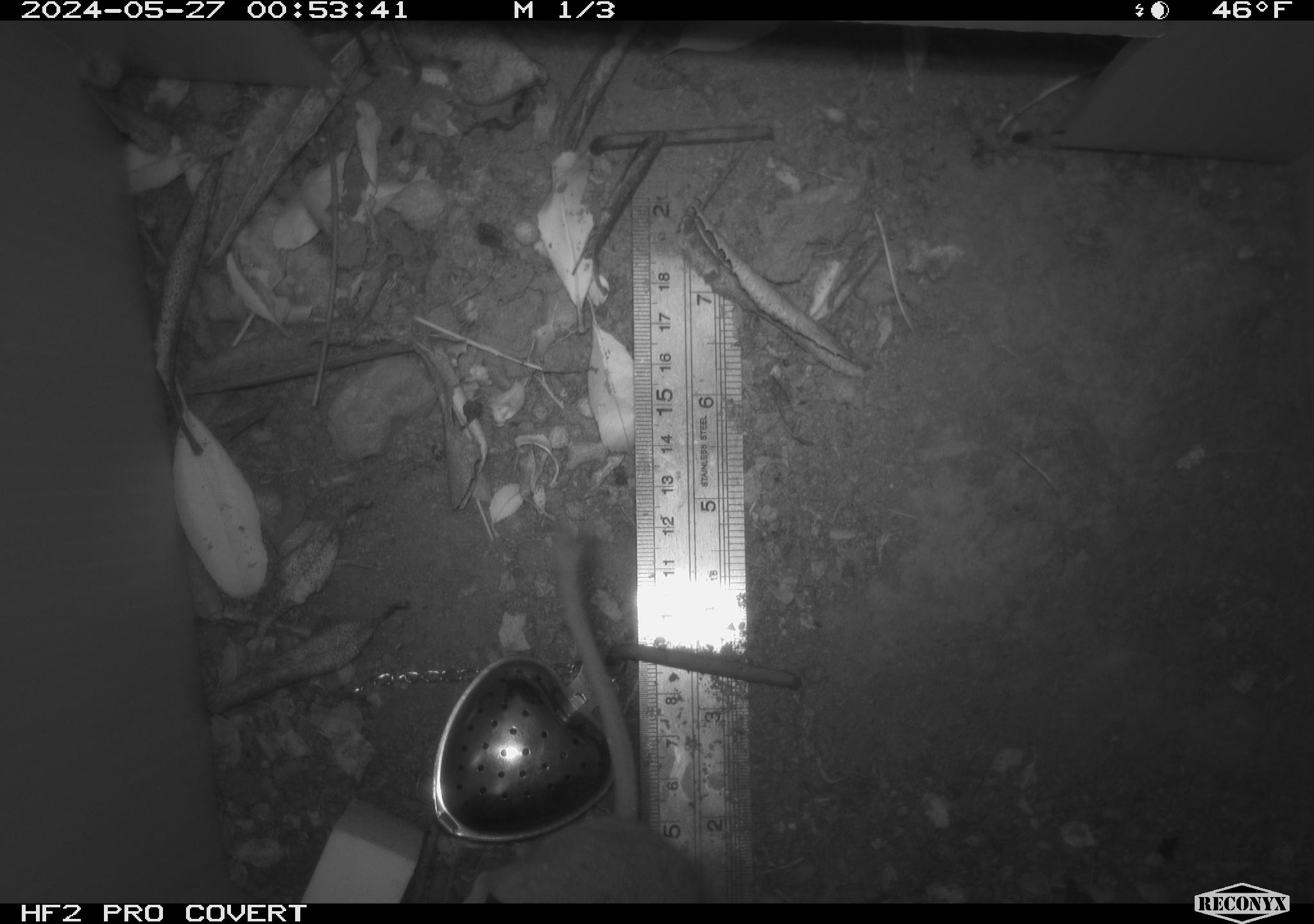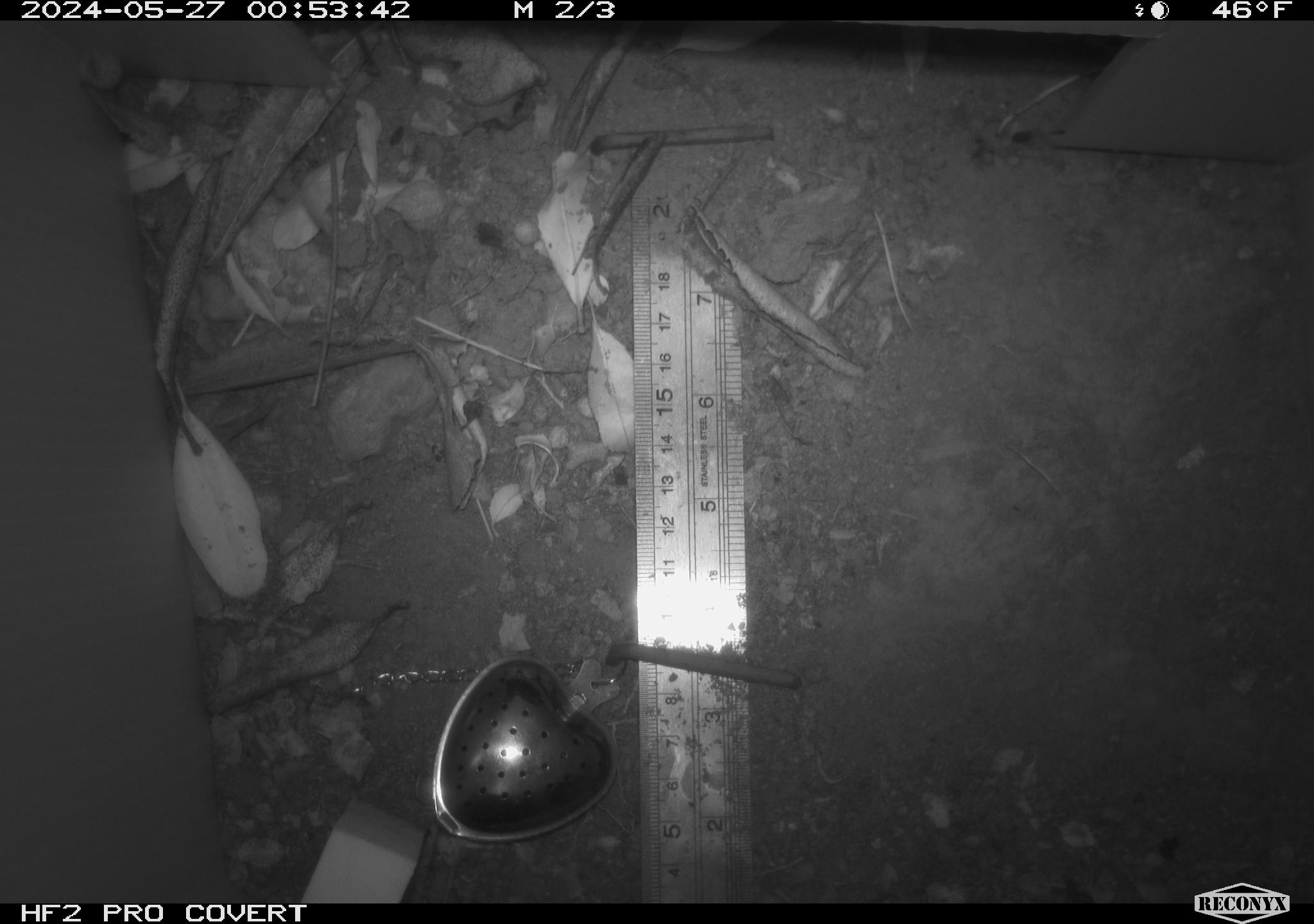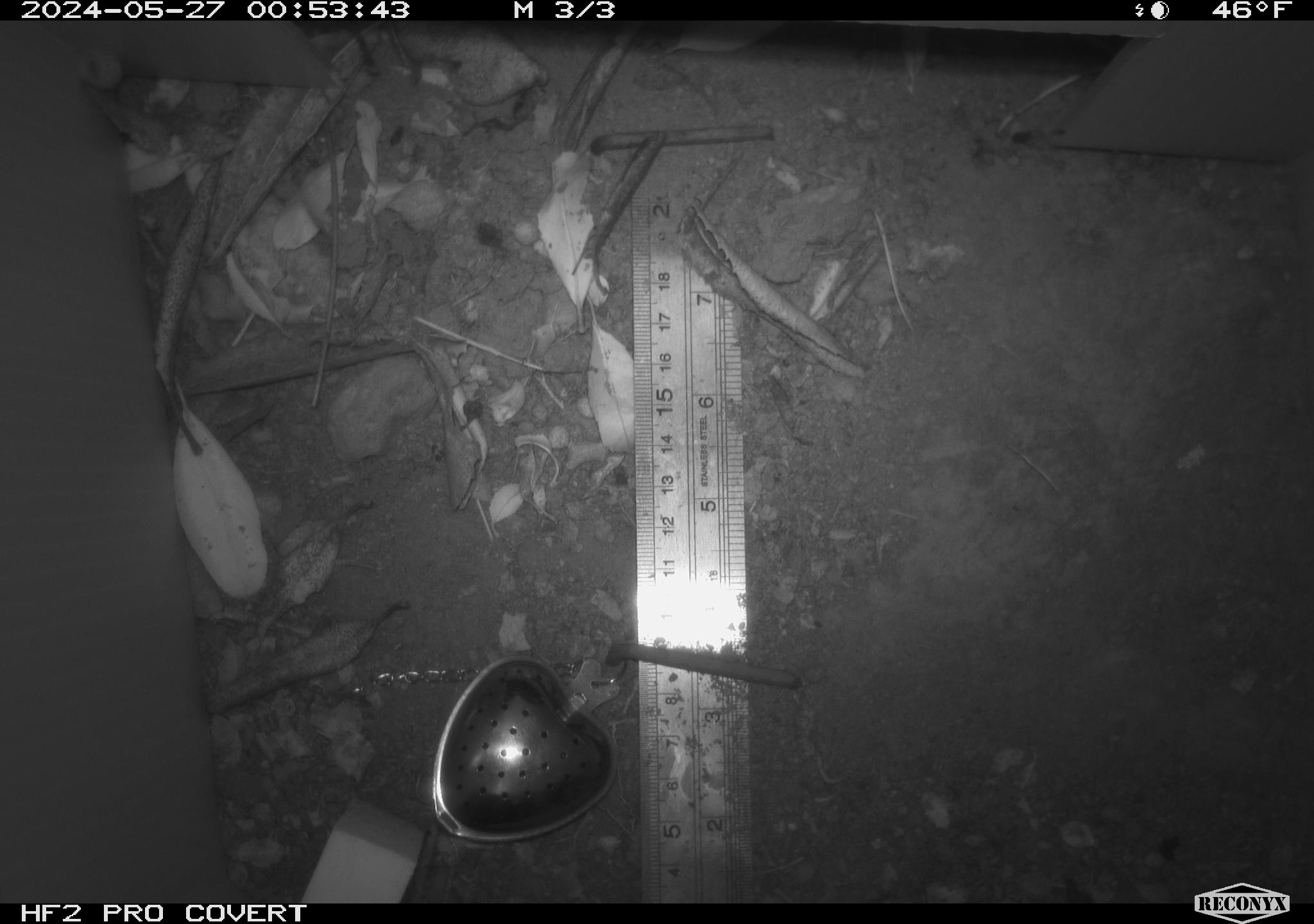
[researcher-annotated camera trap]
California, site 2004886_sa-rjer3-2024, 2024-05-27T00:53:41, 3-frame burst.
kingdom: Animalia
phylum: Chordata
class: Mammalia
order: Rodentia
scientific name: Rodentia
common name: mouse species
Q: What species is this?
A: Mouse species (Rodentia).